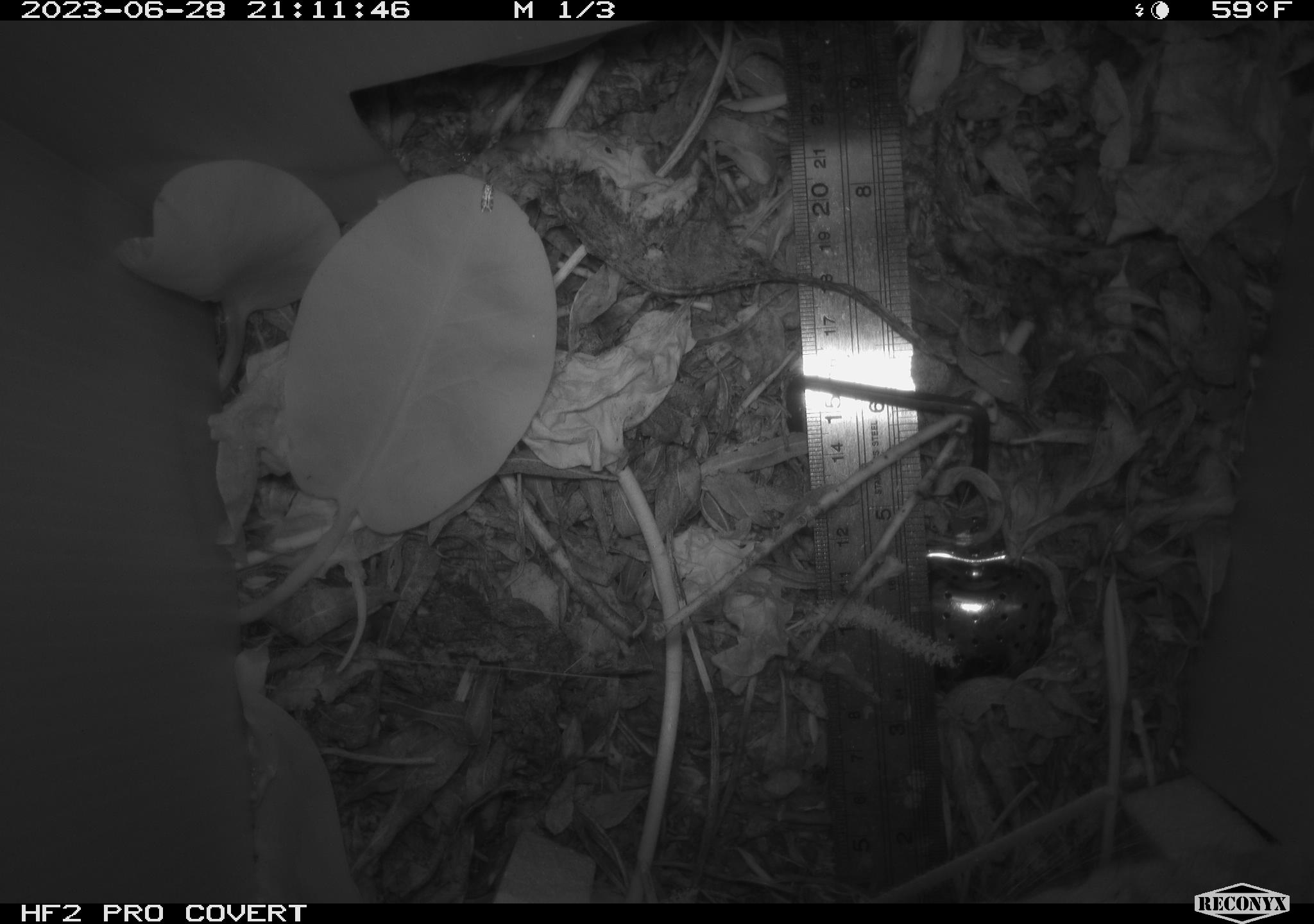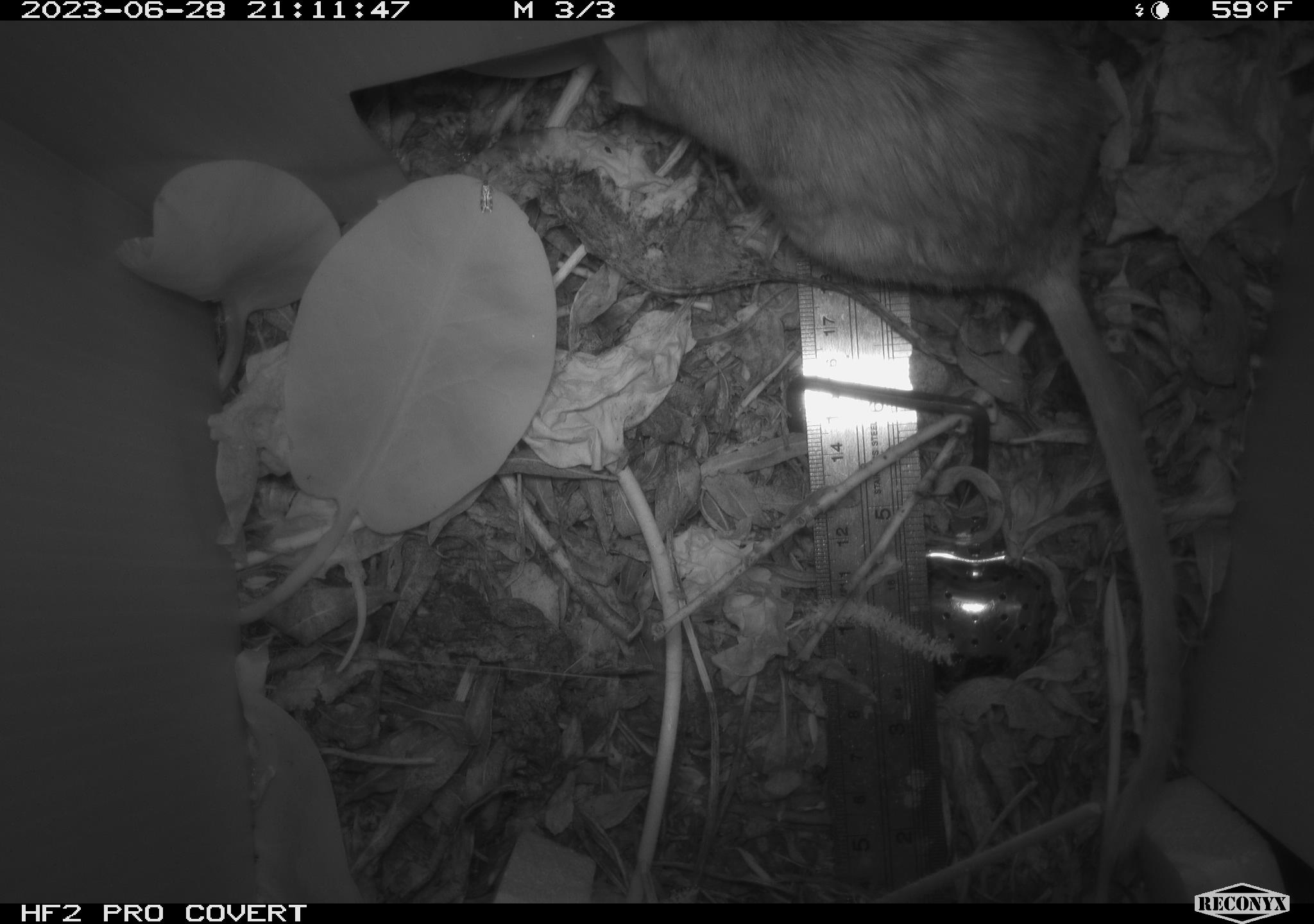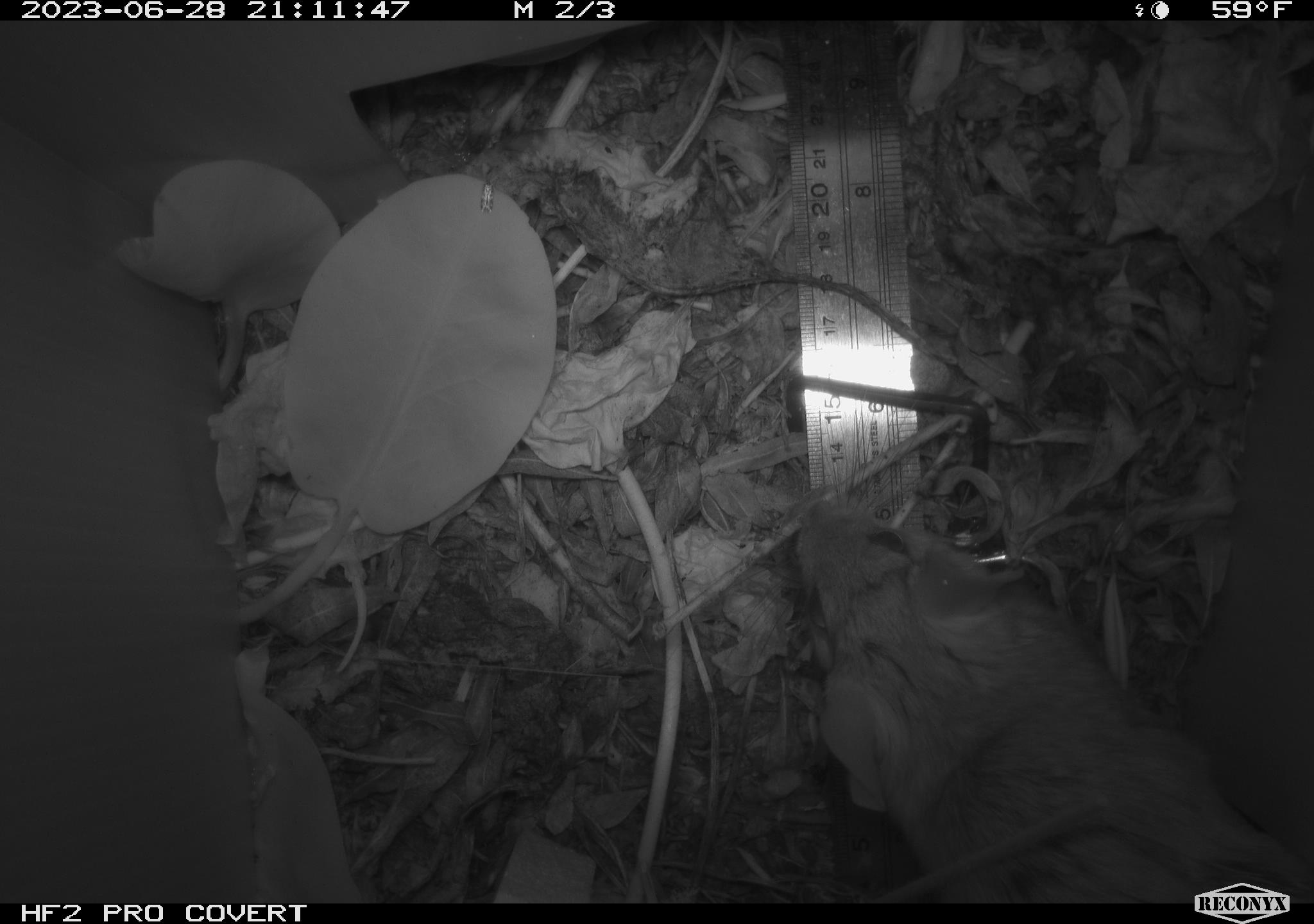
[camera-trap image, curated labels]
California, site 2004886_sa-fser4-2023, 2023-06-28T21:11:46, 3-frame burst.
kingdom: Animalia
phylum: Chordata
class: Mammalia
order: Rodentia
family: Cricetidae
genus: Neotoma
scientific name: Neotoma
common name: pack rat or woodrat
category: neotoma species